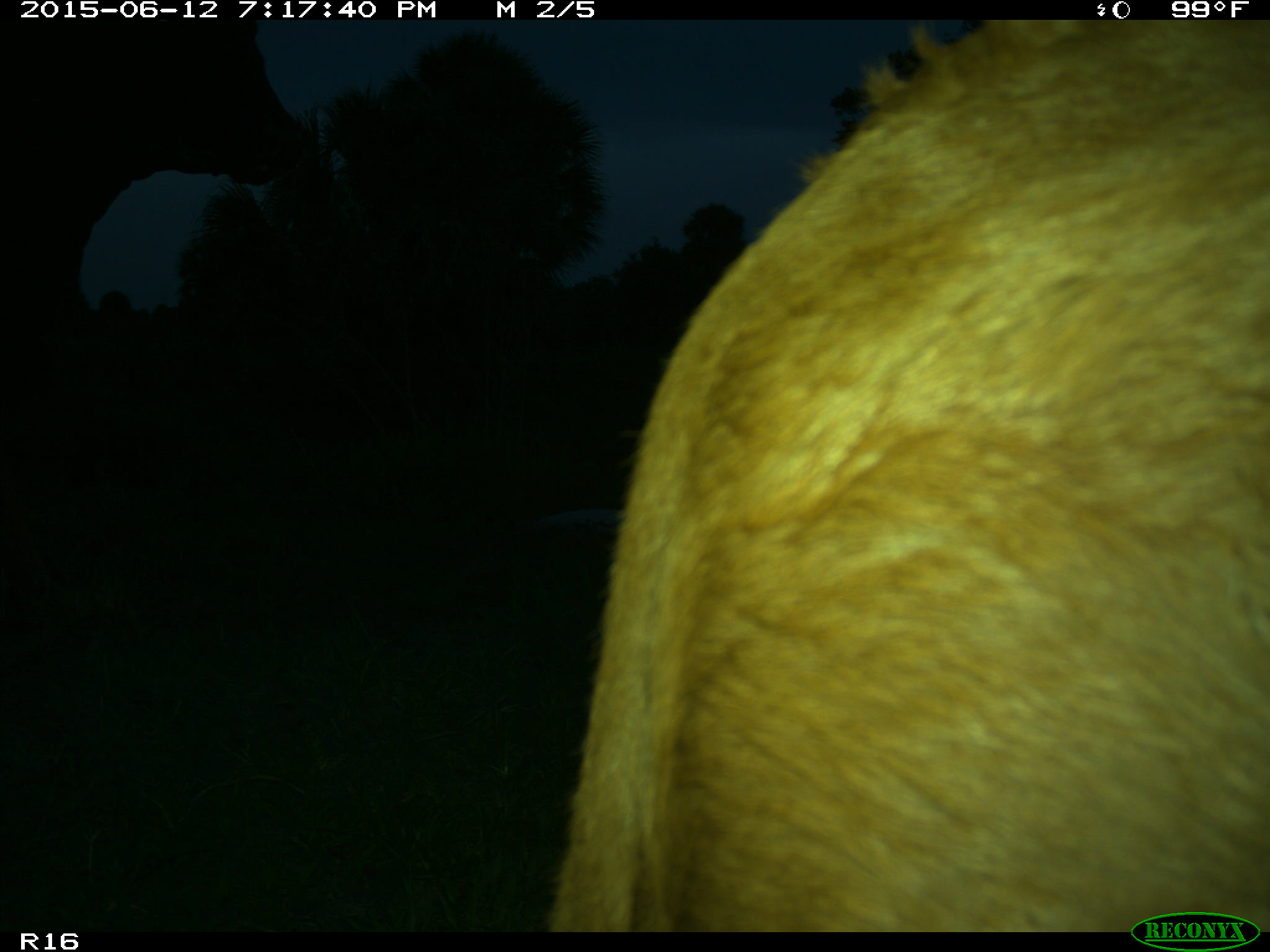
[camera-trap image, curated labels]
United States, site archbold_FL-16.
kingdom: Animalia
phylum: Chordata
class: Mammalia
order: Artiodactyla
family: Bovidae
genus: Bos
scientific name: Bos taurus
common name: domestic cow